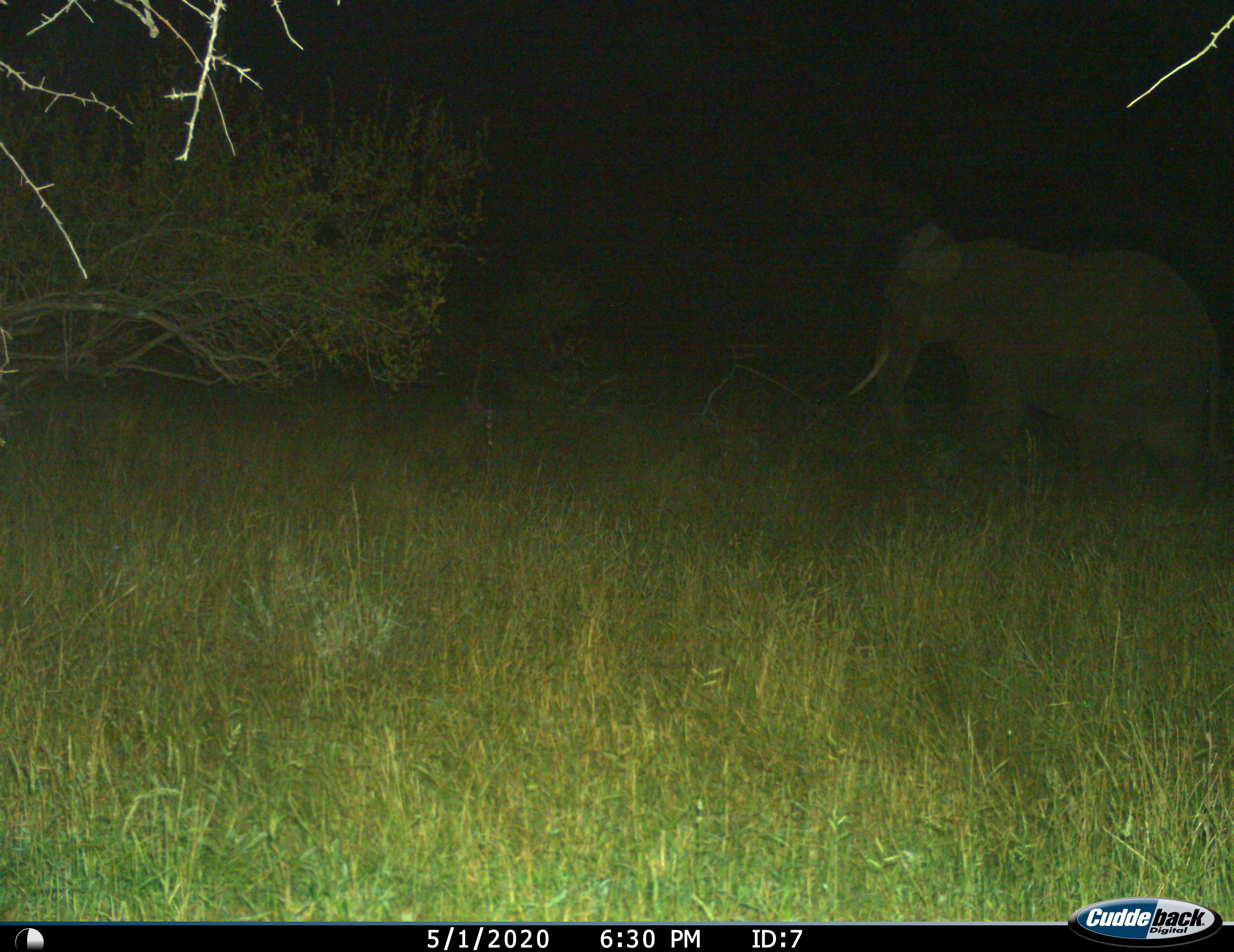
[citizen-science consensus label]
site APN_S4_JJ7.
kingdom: Animalia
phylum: Chordata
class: Mammalia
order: Proboscidea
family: Elephantidae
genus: Loxodonta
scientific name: Loxodonta africana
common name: african bush elephant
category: elephant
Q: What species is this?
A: Elephant (african bush elephant) (Loxodonta africana).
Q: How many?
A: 1.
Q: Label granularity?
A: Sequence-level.